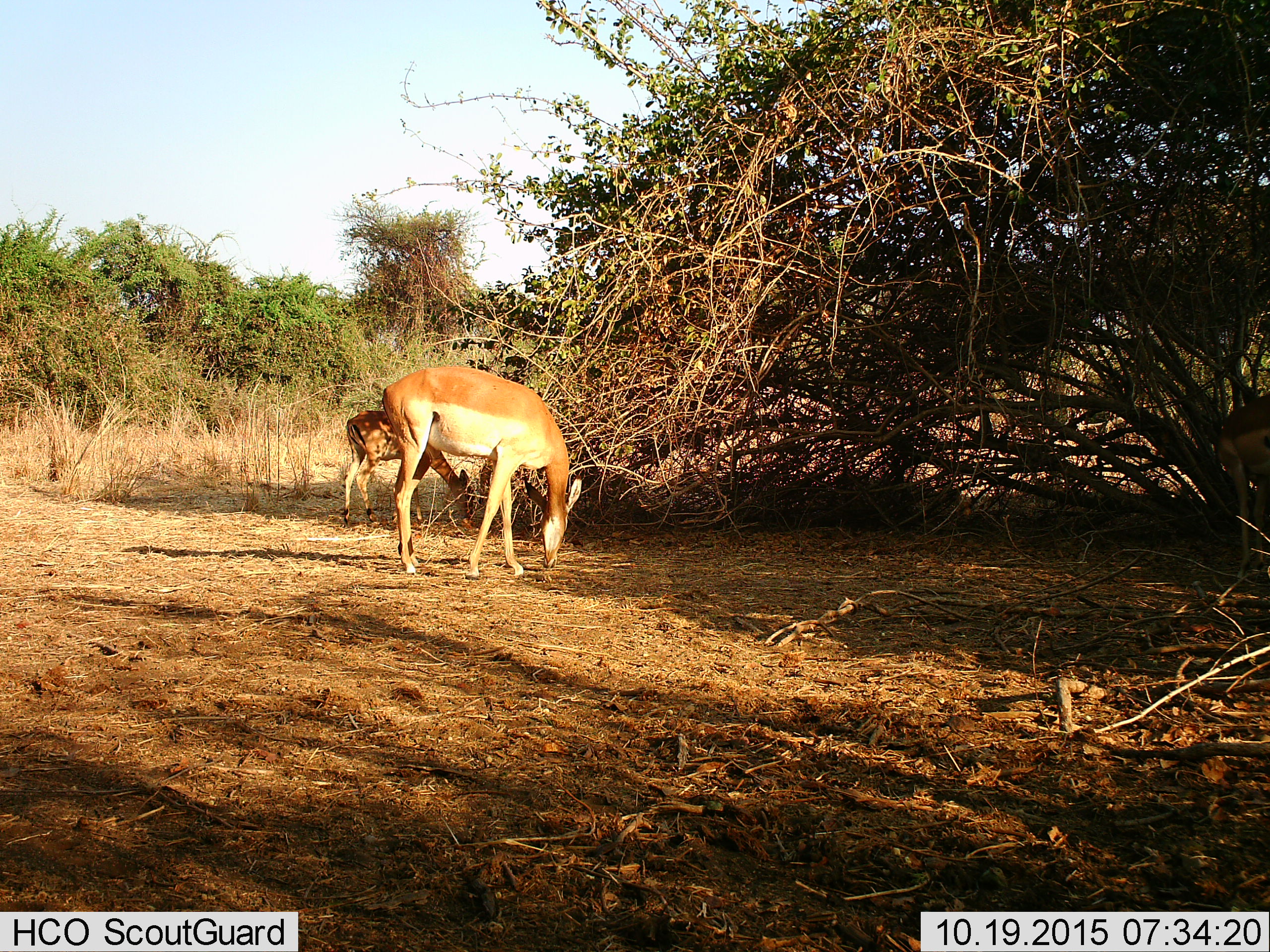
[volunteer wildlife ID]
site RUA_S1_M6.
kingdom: Animalia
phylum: Chordata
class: Mammalia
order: Artiodactyla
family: Bovidae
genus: Aepyceros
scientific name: Aepyceros melampus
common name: impala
Impala (Aepyceros melampus), count 2. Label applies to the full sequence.